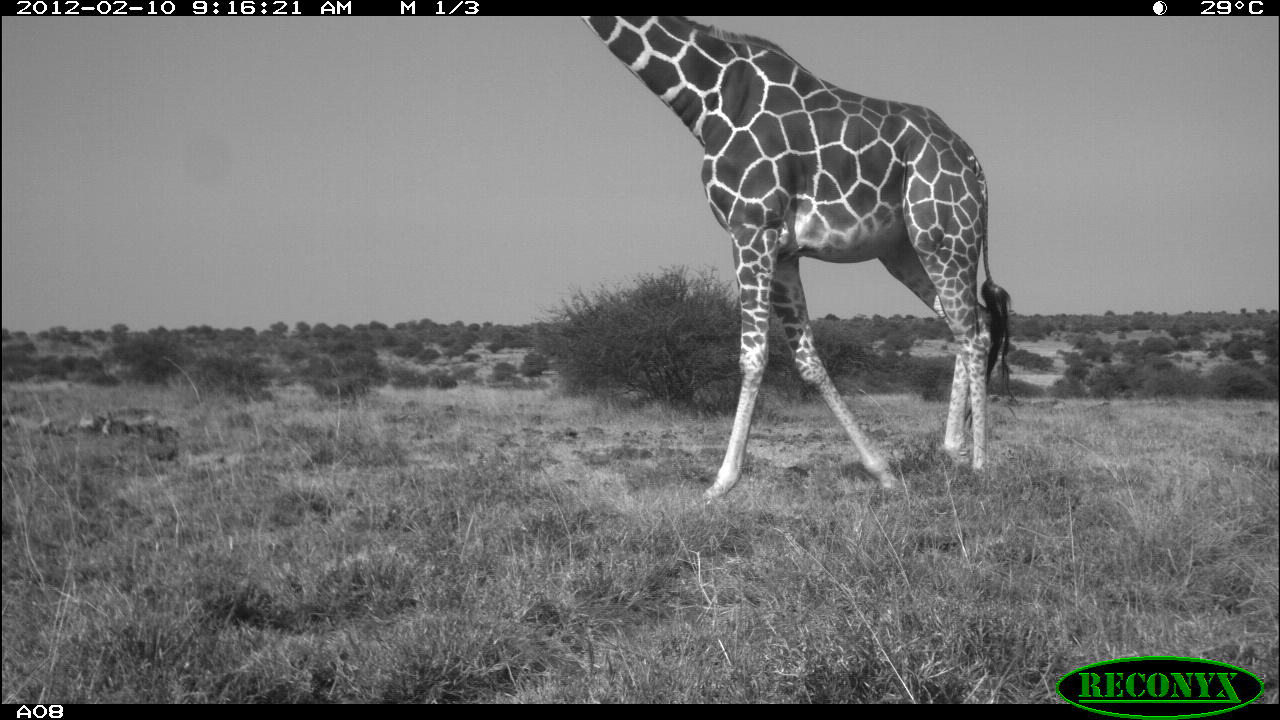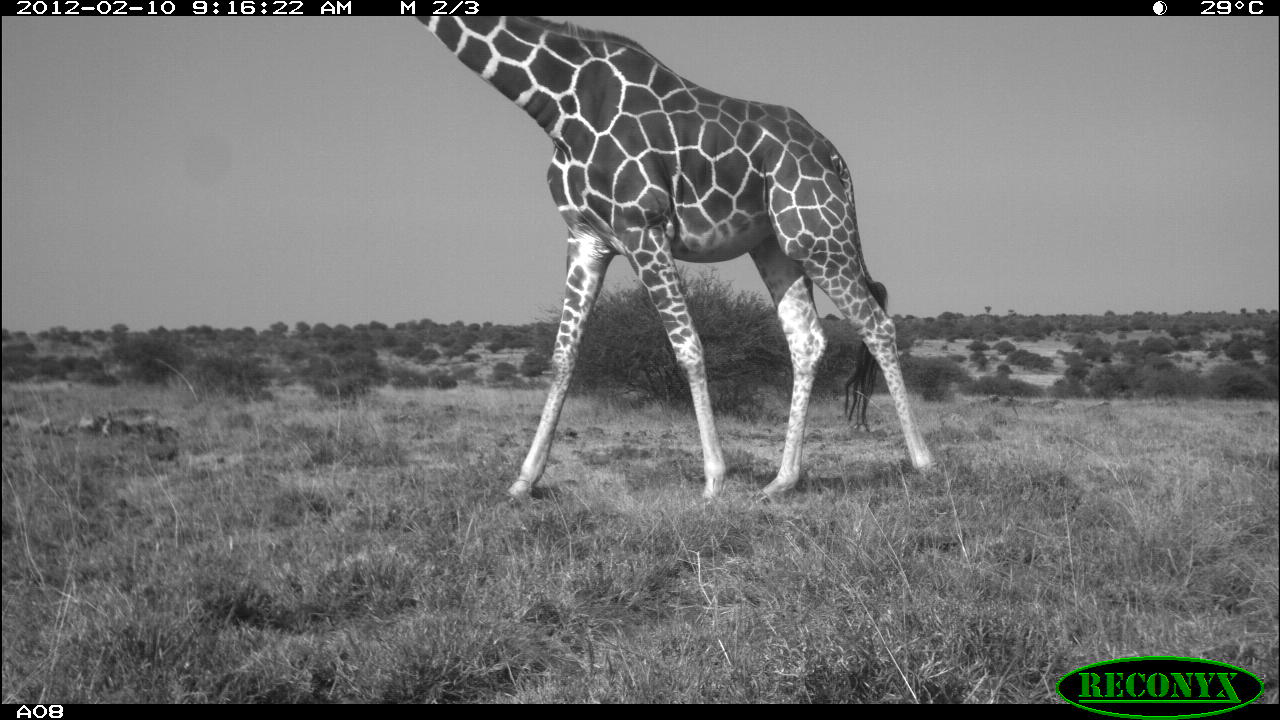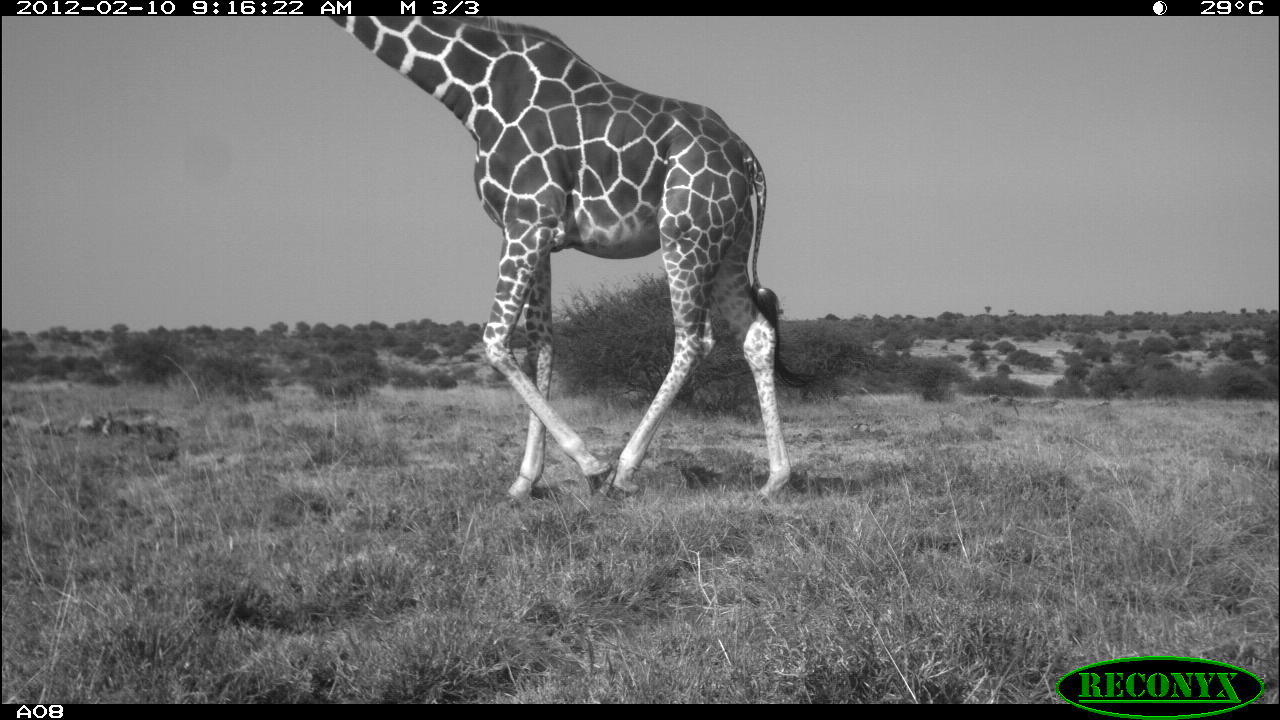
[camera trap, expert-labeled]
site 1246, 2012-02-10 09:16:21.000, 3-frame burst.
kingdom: Animalia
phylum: Chordata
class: Mammalia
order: Artiodactyla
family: Giraffidae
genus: Giraffa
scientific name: Giraffa camelopardalis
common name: giraffe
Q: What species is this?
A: Giraffa camelopardalis (giraffe).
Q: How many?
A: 1.